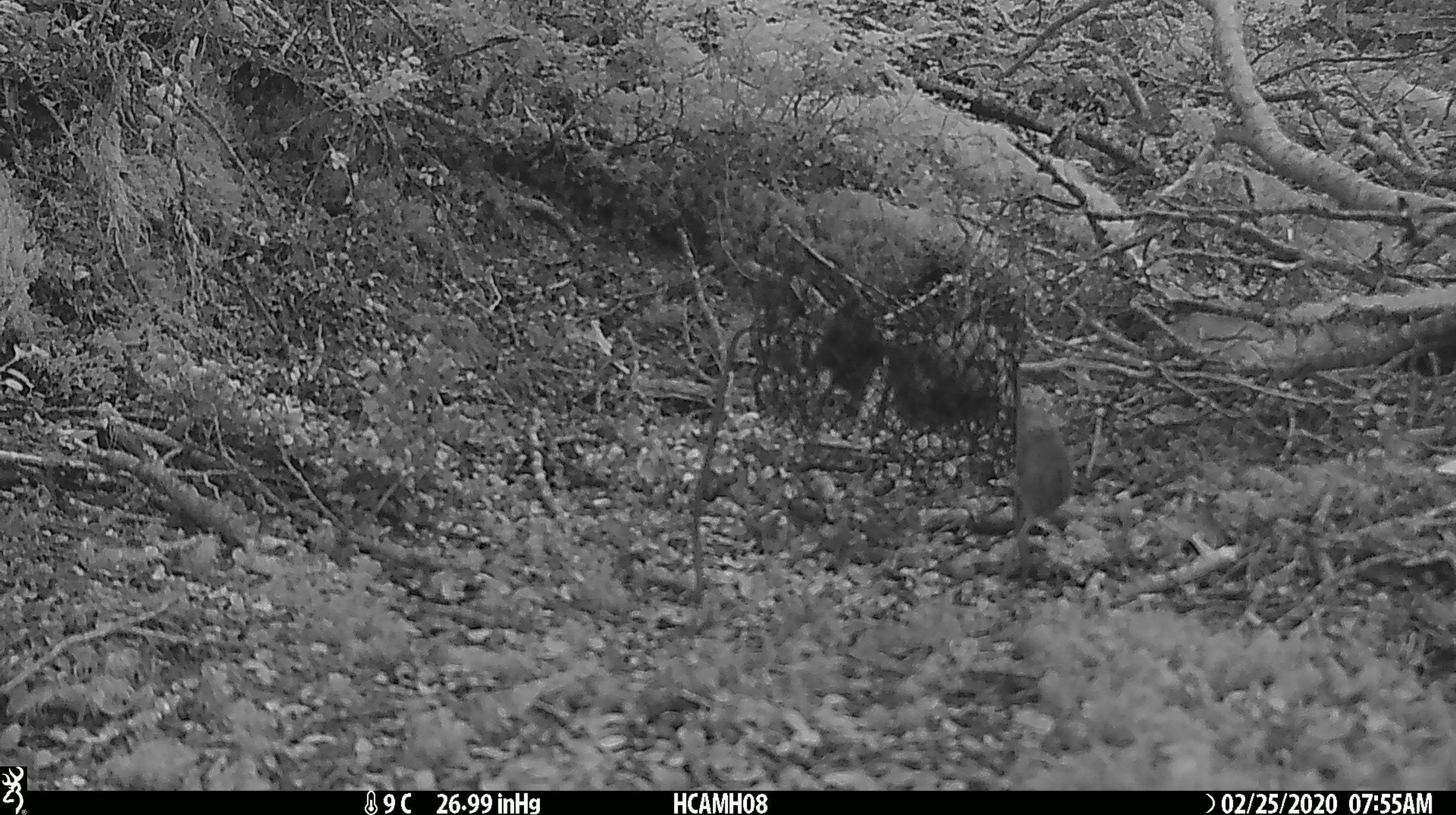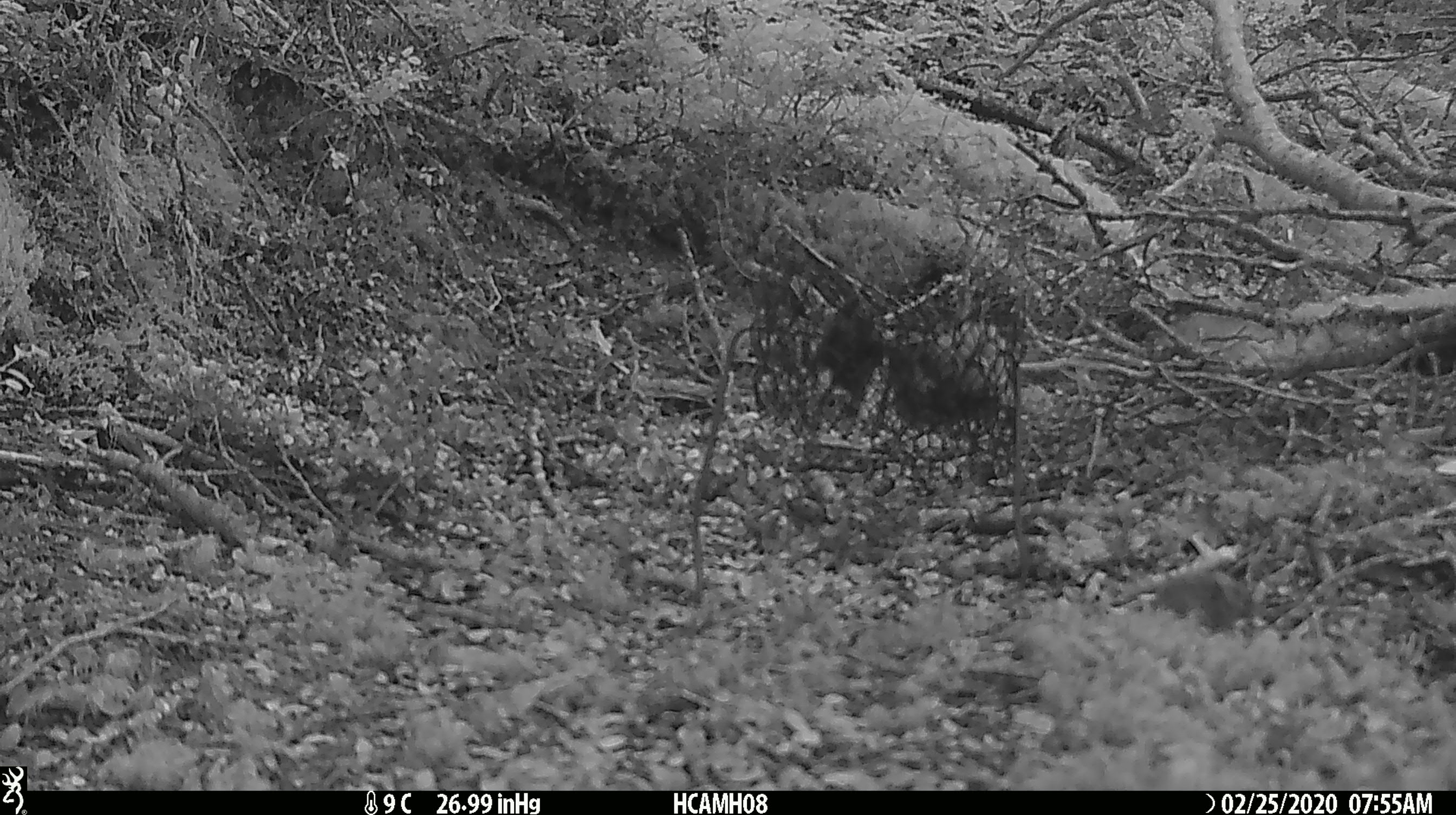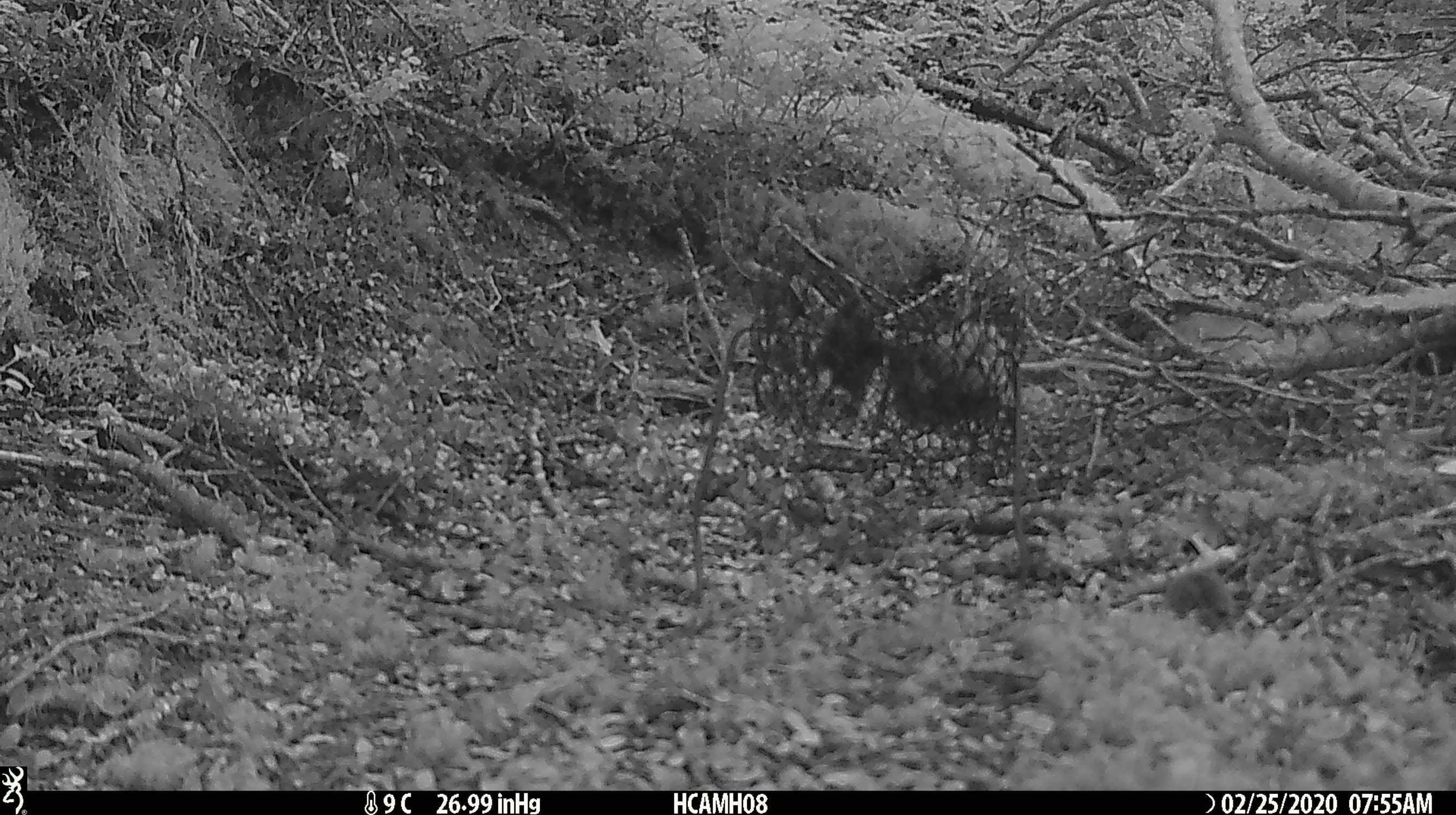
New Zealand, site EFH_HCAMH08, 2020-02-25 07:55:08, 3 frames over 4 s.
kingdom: Animalia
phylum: Chordata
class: Mammalia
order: Rodentia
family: Muridae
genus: Mus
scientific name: Mus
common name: mouse